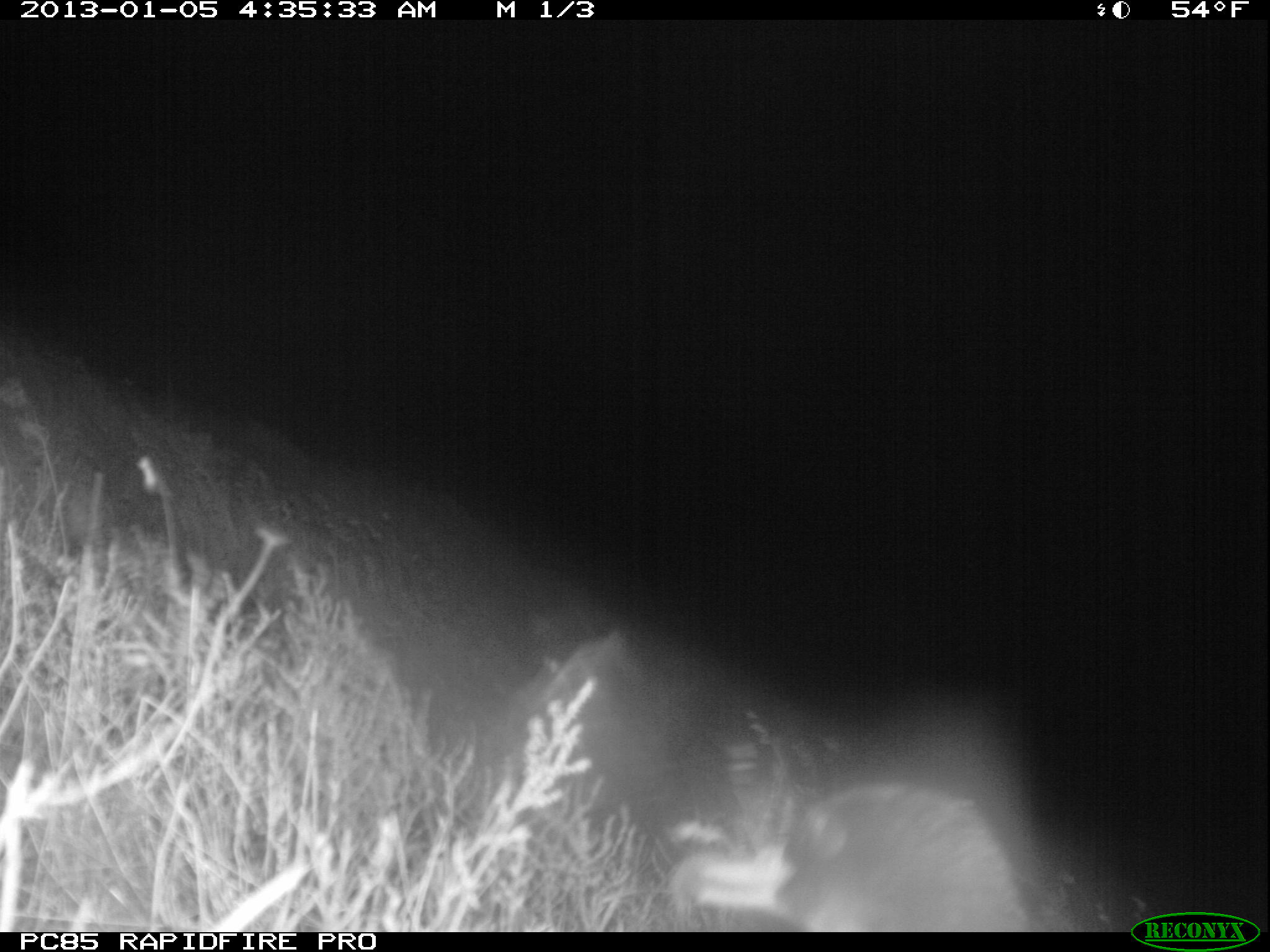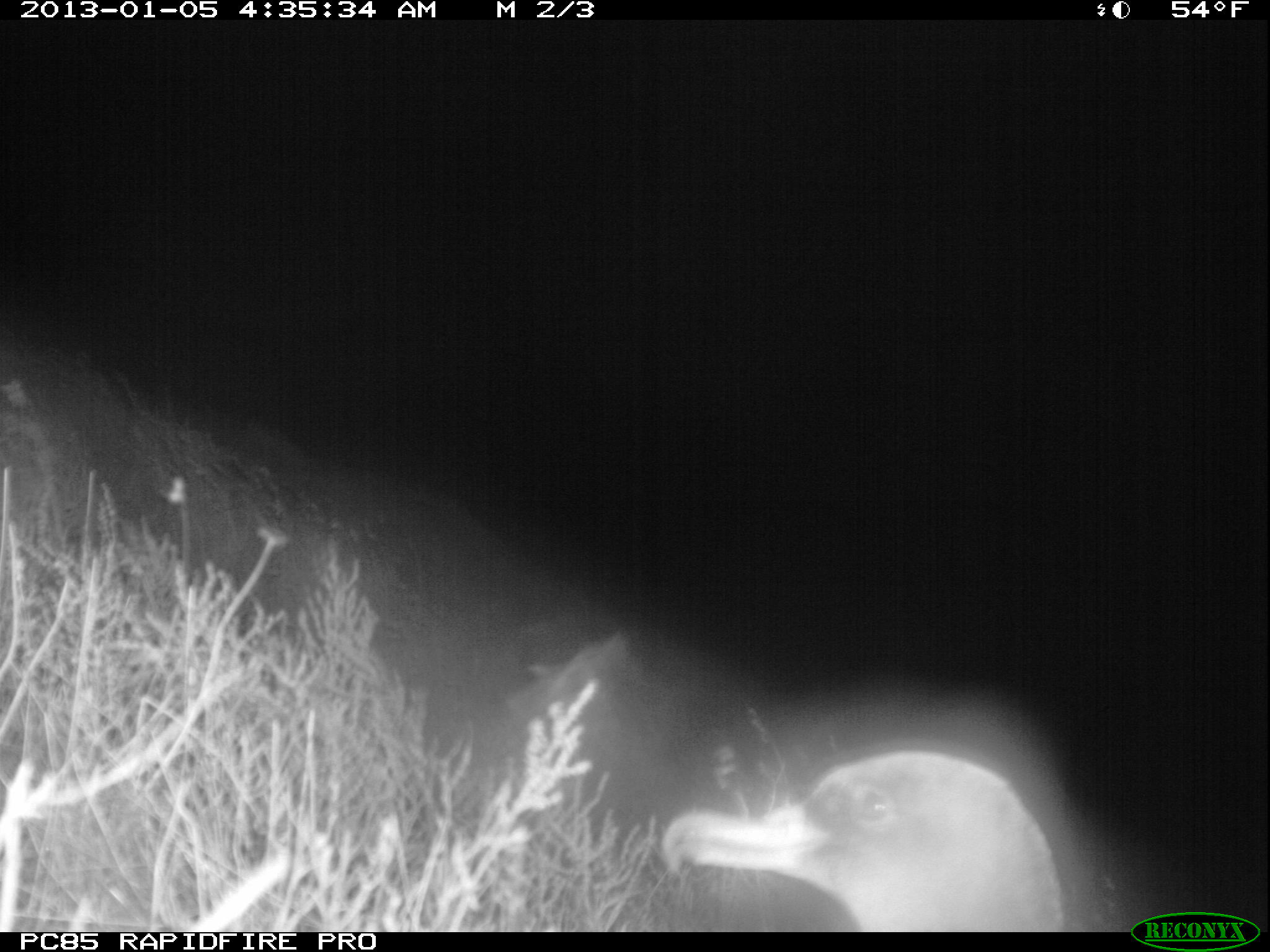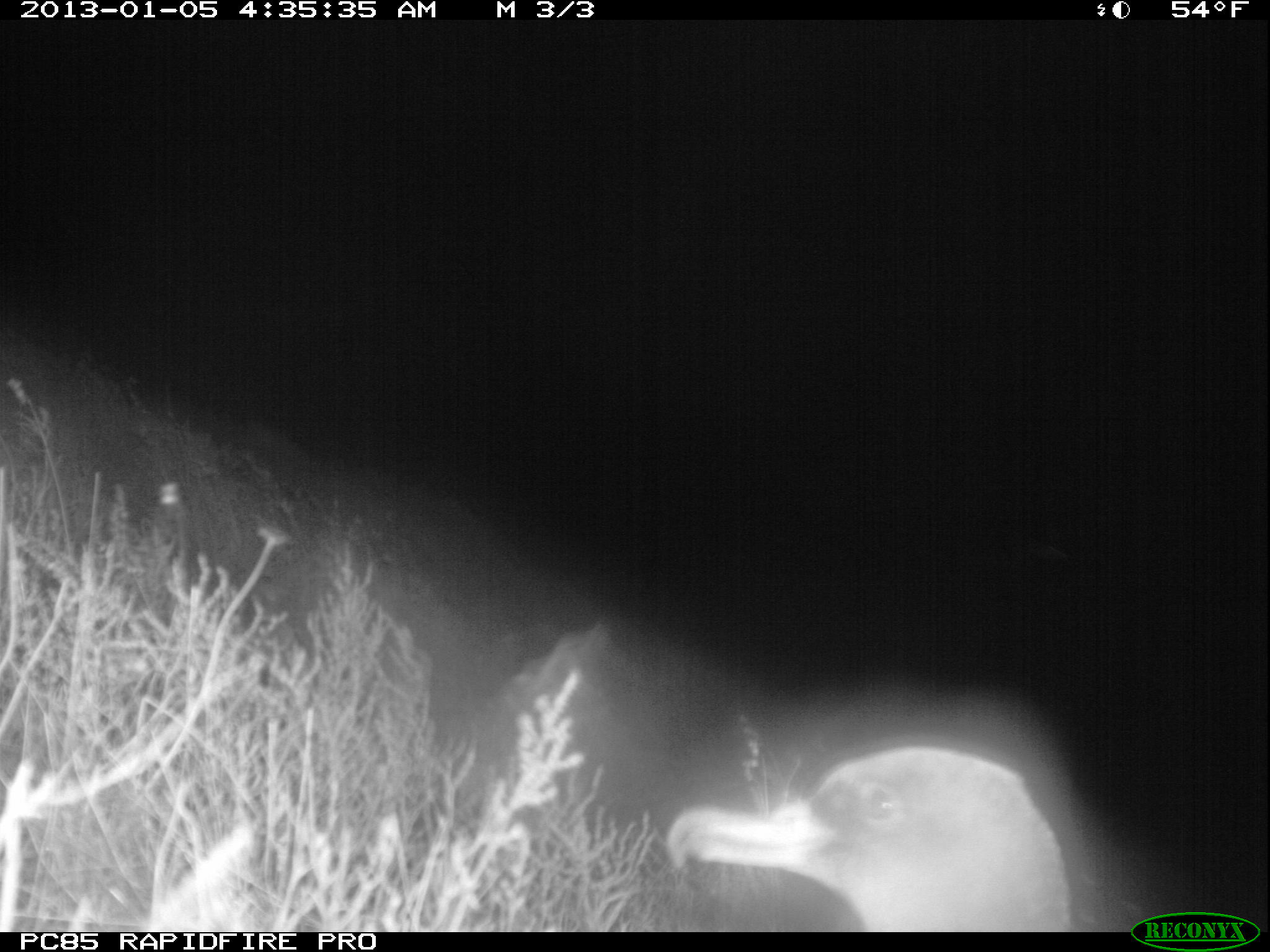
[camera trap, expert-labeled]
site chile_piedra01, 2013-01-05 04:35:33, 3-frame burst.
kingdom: Animalia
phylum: Chordata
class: Aves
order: Procellariiformes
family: Procellariidae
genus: Calonectris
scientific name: Calonectris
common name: shearwater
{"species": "shearwater (Calonectris)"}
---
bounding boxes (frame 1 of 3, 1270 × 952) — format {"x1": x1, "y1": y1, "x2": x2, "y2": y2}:
shearwater: {"x1": 683, "y1": 782, "x2": 1028, "y2": 929}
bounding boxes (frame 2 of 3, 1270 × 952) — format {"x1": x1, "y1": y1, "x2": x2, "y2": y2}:
shearwater: {"x1": 652, "y1": 740, "x2": 1081, "y2": 930}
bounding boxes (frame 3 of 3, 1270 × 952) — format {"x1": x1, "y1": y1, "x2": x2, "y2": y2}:
shearwater: {"x1": 660, "y1": 737, "x2": 1089, "y2": 931}